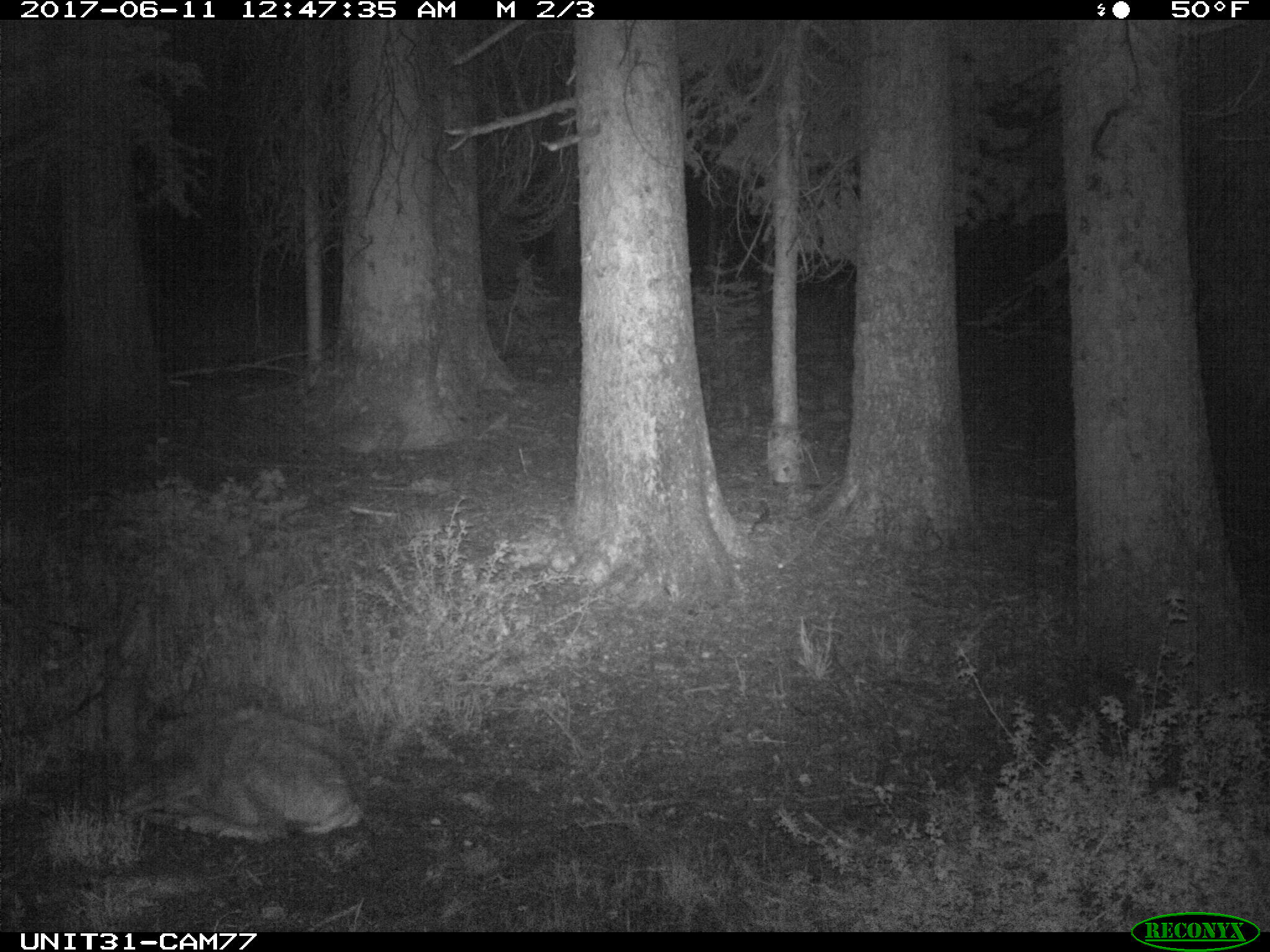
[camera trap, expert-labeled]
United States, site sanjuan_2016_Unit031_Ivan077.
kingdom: Animalia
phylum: Chordata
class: Mammalia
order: Artiodactyla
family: Cervidae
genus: Odocoileus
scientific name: Odocoileus hemionus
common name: mule deer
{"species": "Odocoileus hemionus (mule deer)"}